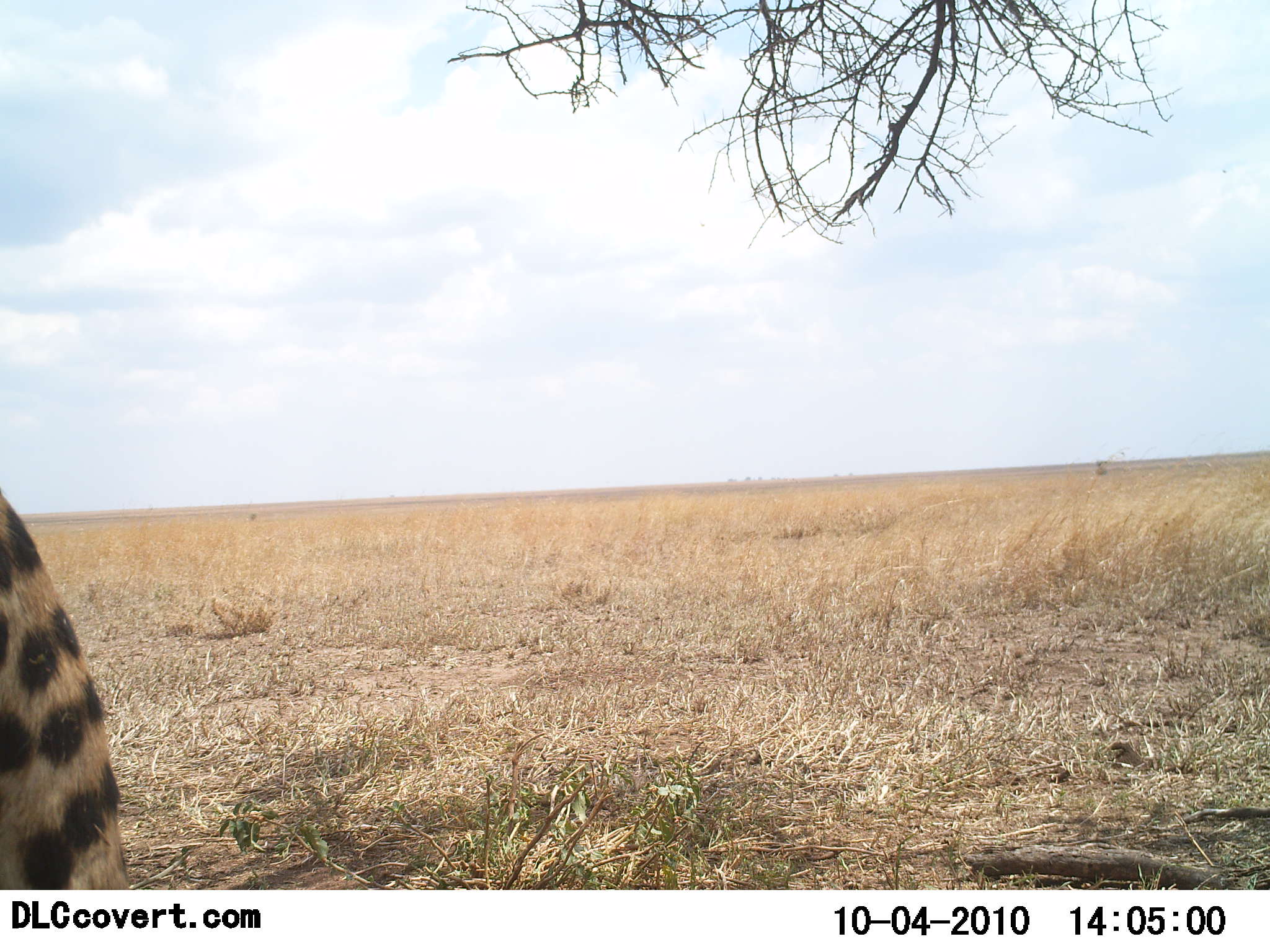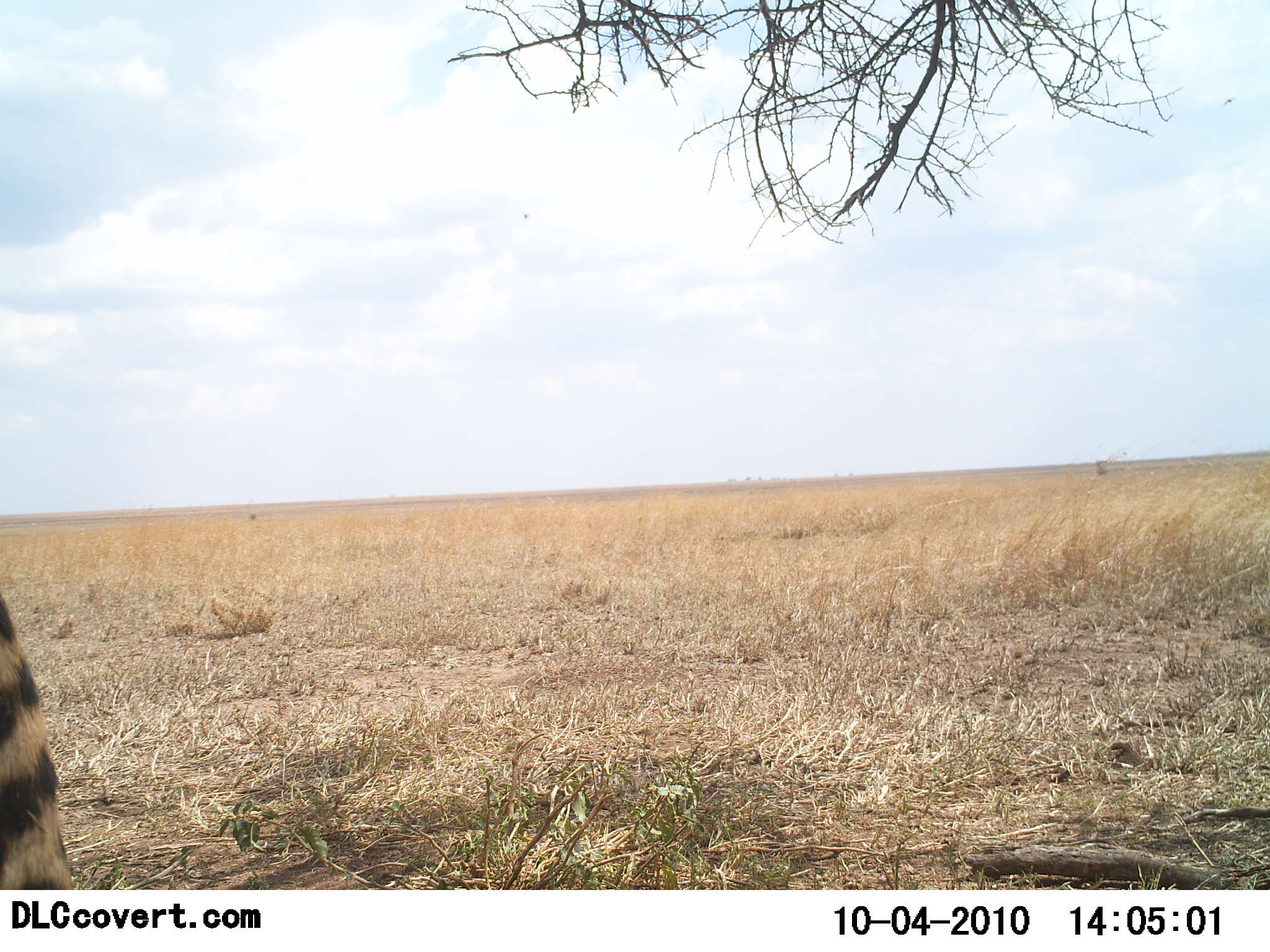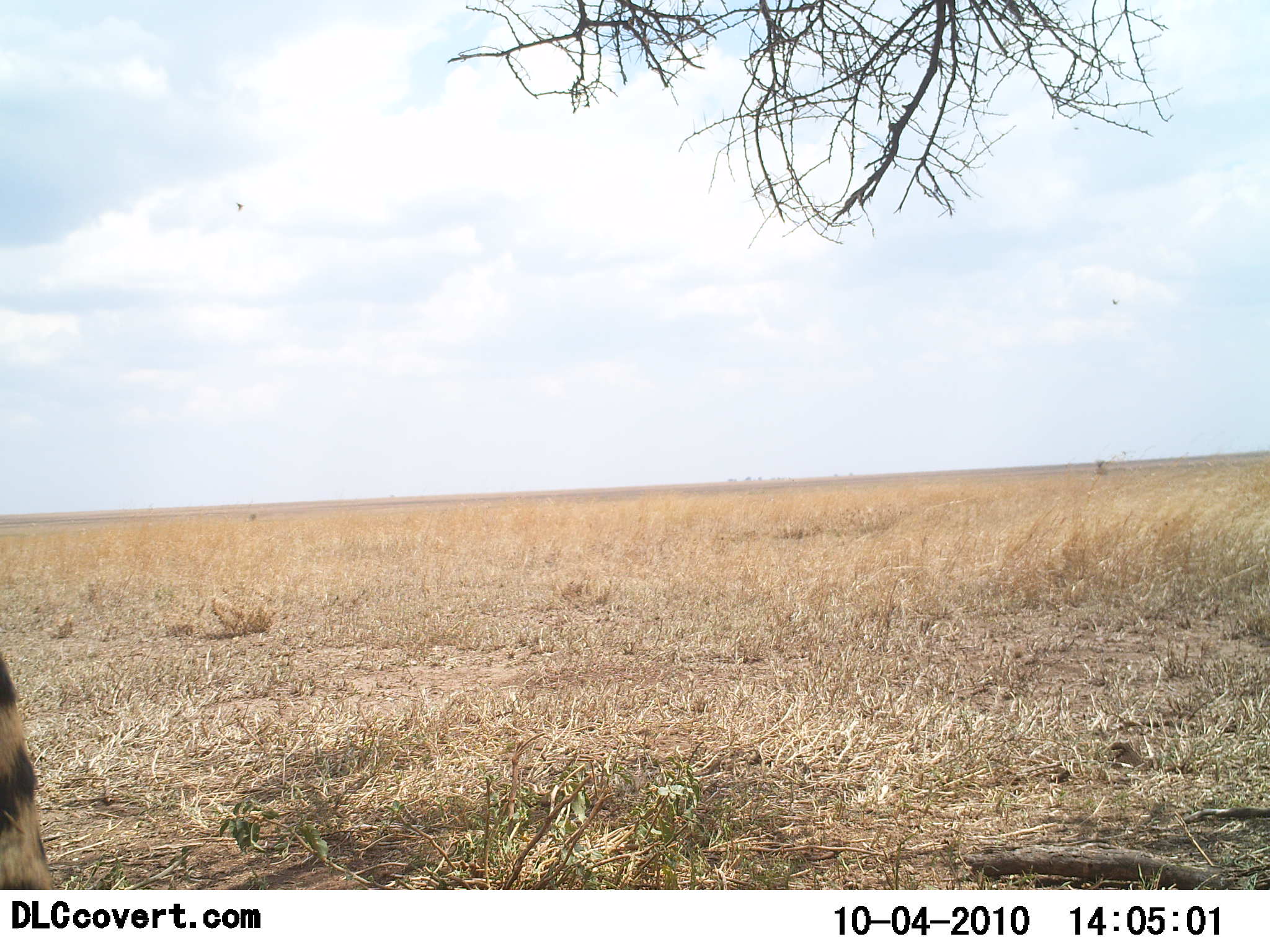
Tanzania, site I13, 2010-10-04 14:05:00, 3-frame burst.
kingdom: Animalia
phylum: Chordata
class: Mammalia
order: Carnivora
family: Felidae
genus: Acinonyx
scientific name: Acinonyx jubatus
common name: cheetah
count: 1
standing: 27%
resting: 9%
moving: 64%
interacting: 0%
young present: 0%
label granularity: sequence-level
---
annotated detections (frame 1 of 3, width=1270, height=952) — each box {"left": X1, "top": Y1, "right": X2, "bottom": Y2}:
animal: {"left": 0, "top": 491, "right": 132, "bottom": 889}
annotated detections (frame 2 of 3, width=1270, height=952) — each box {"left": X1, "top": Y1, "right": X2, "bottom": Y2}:
animal: {"left": 0, "top": 596, "right": 77, "bottom": 889}; {"left": 1221, "top": 97, "right": 1236, "bottom": 108}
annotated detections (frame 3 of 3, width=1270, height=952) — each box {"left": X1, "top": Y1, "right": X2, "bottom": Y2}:
animal: {"left": 0, "top": 654, "right": 58, "bottom": 891}